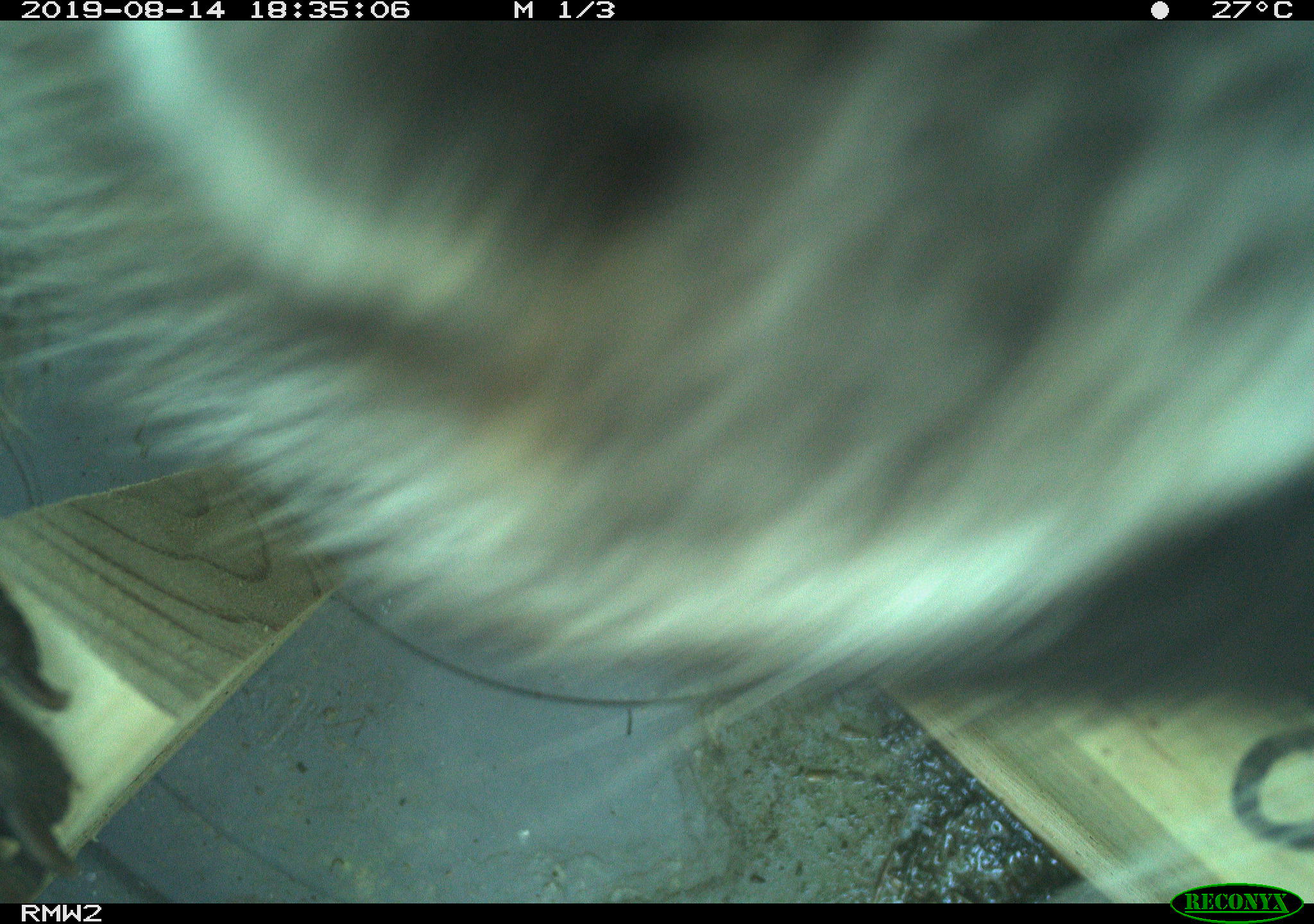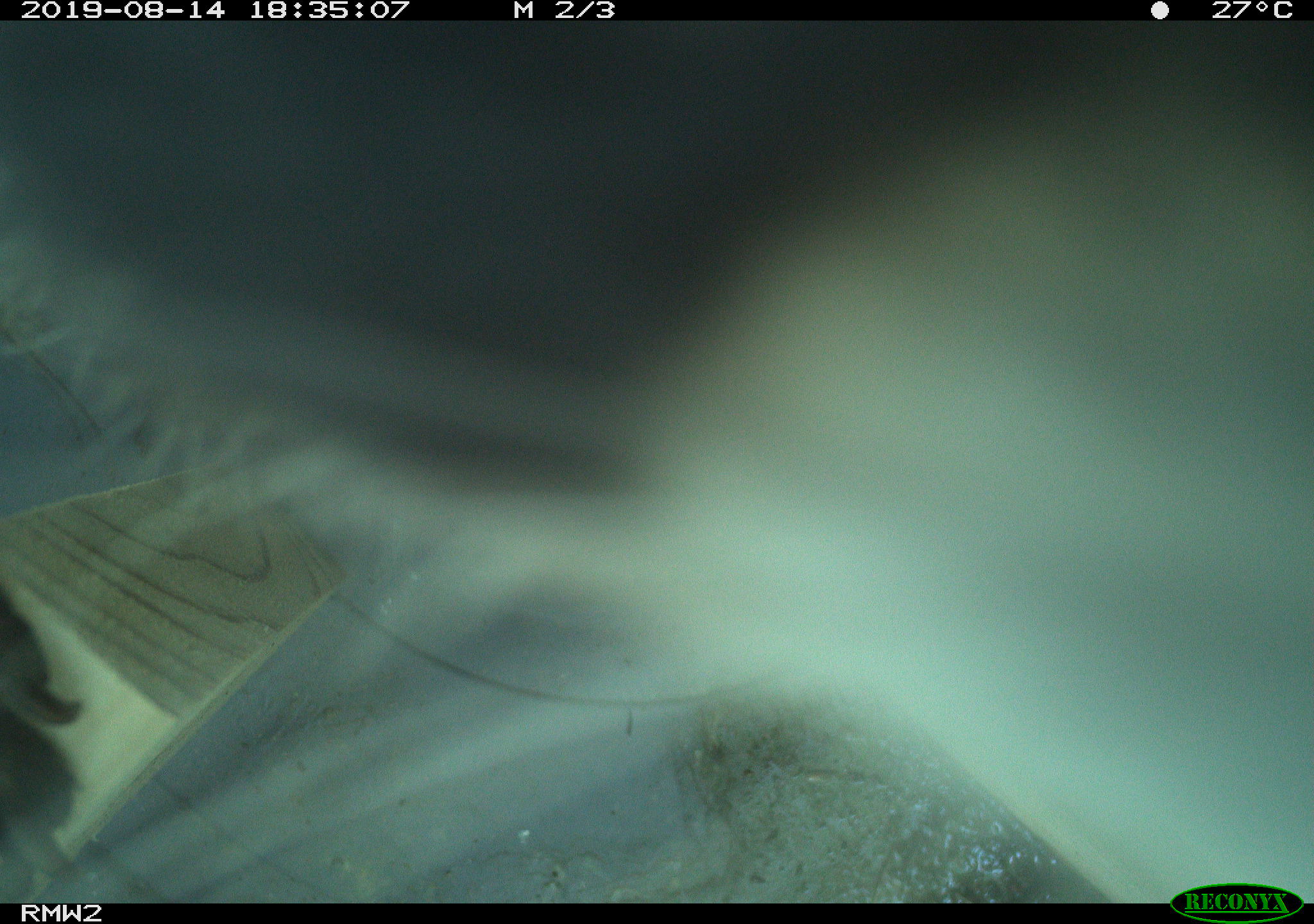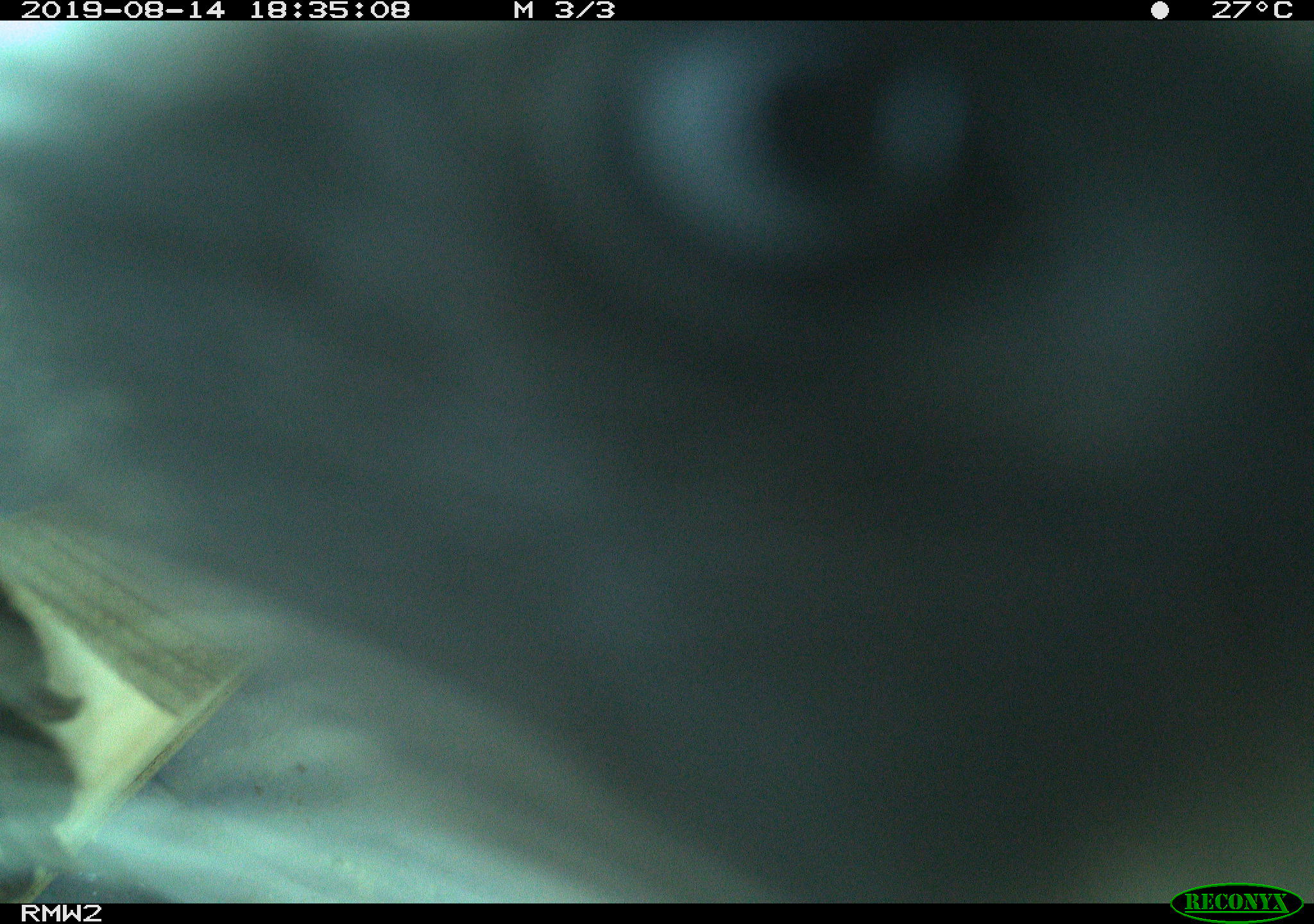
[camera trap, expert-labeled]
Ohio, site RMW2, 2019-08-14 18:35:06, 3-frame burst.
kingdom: Animalia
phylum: Chordata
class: Mammalia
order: Carnivora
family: Procyonidae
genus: Procyon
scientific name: Procyon lotor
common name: common raccoon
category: raccoon